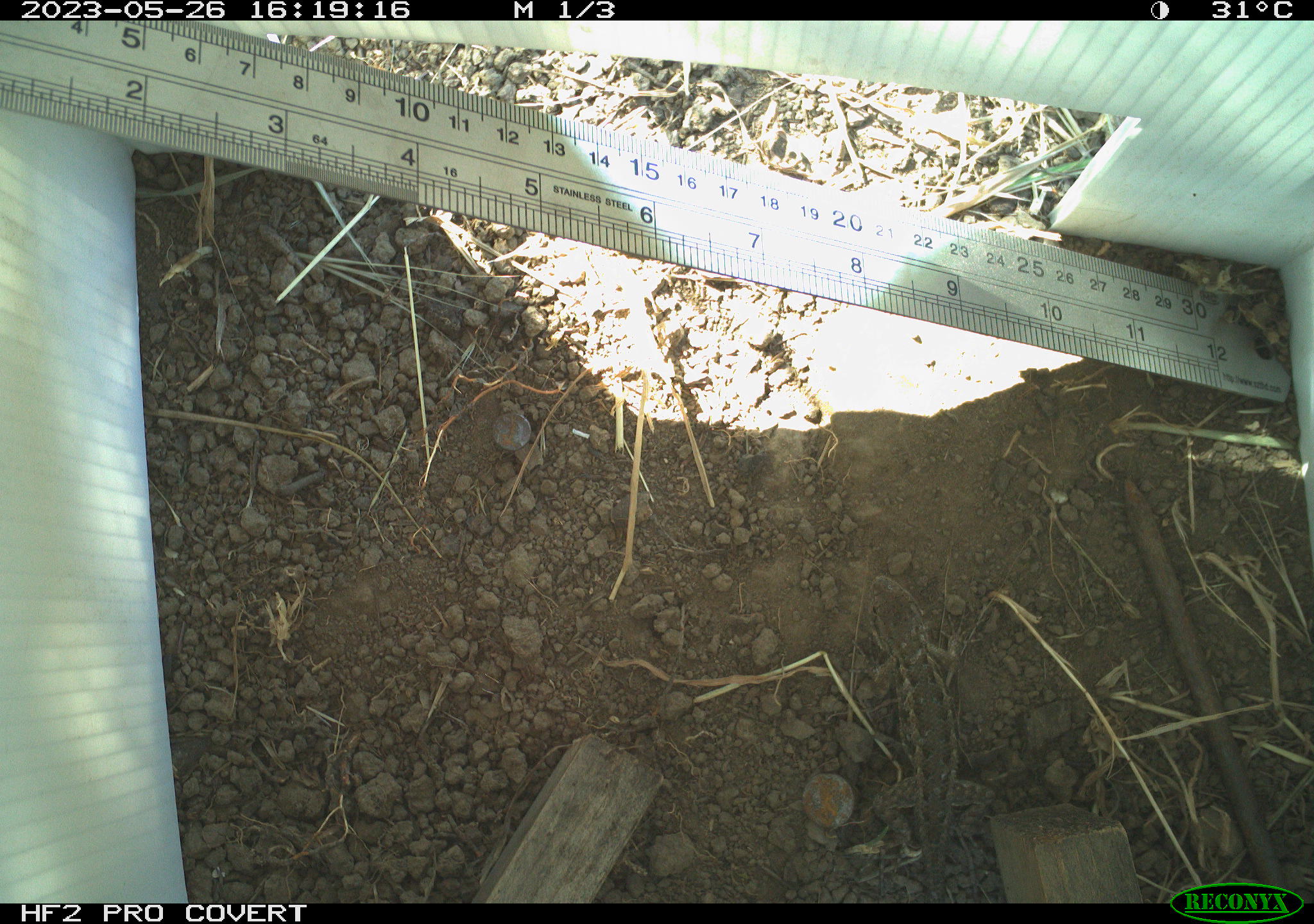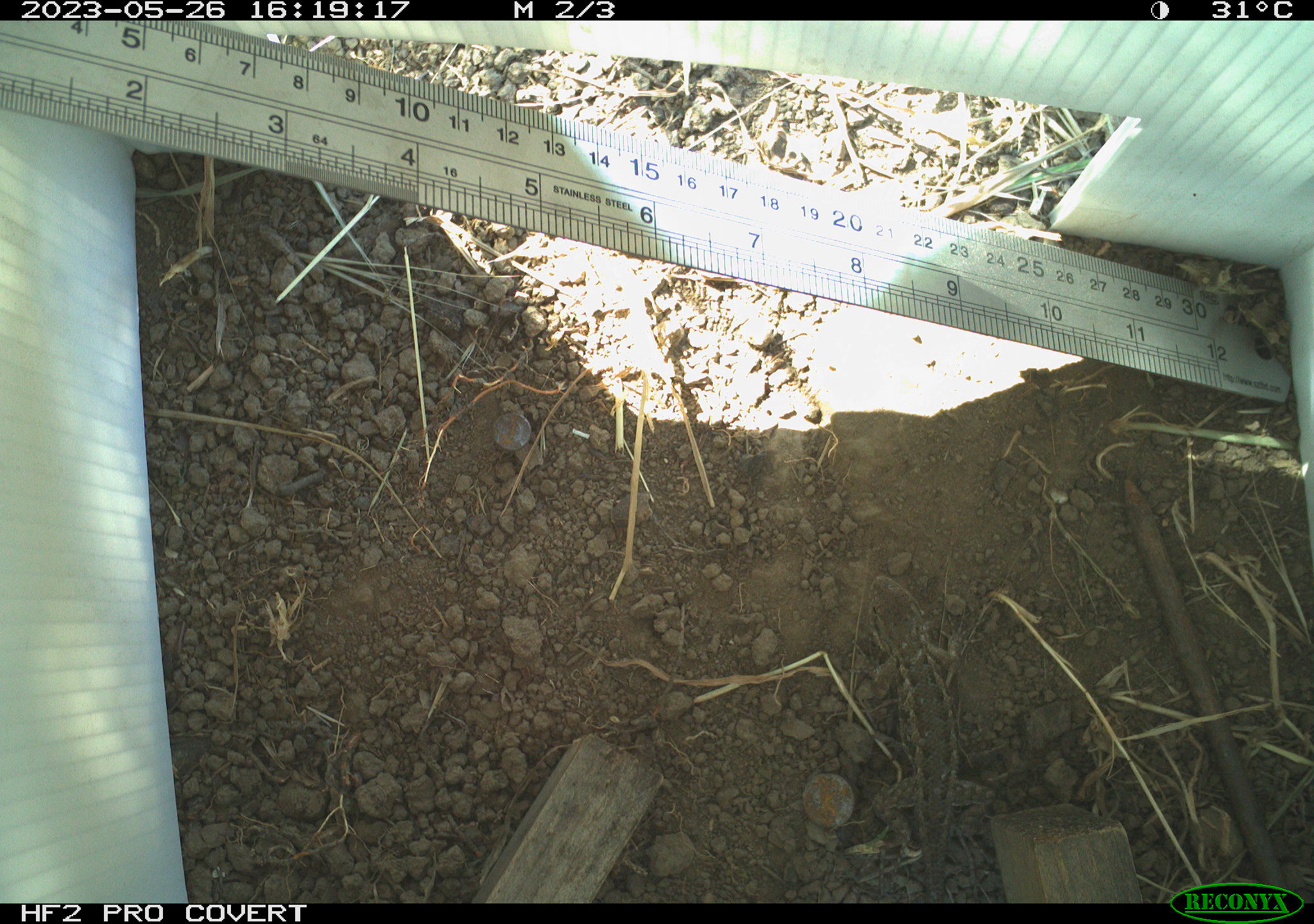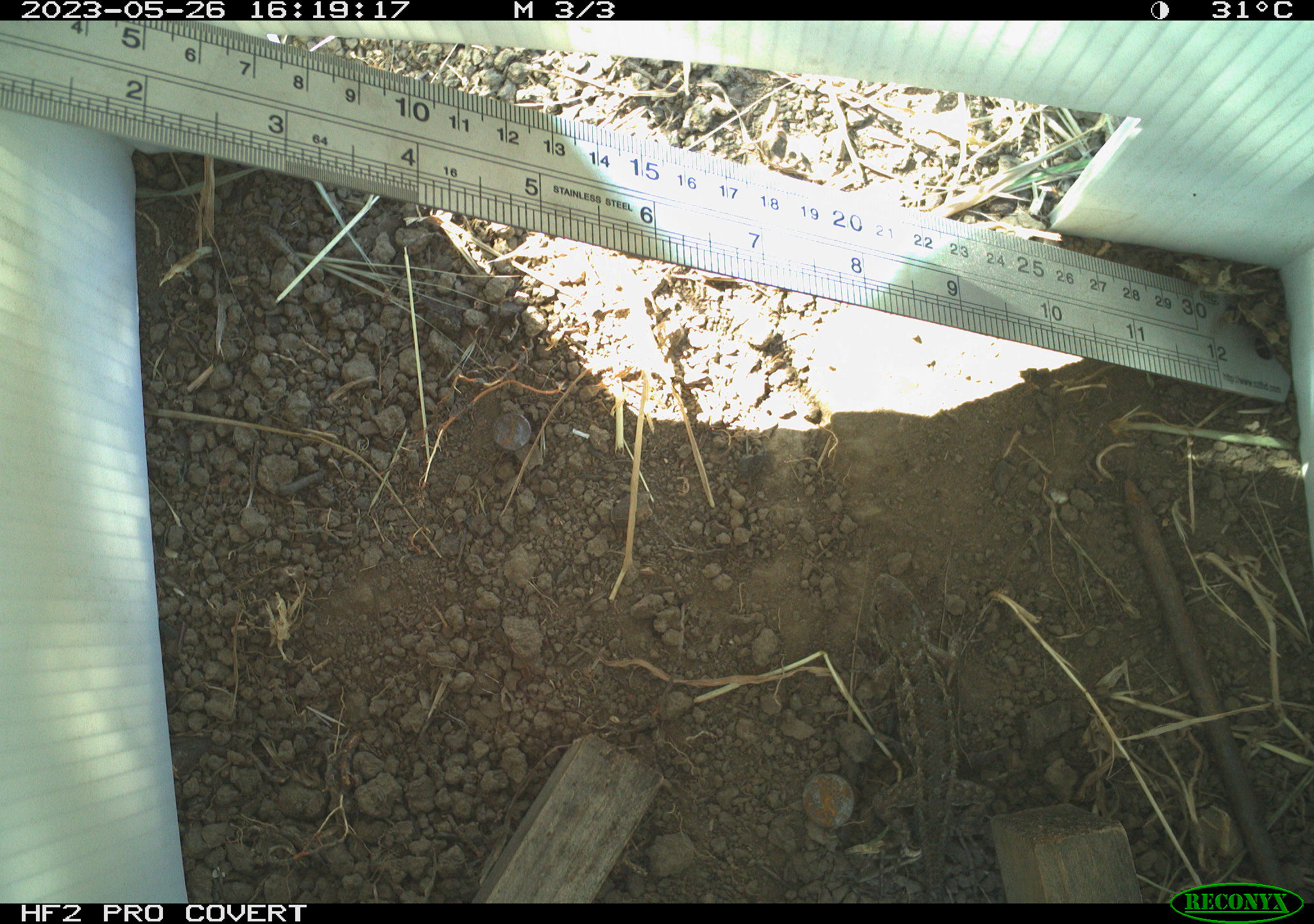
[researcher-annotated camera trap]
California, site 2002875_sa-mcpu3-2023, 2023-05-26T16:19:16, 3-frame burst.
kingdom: Animalia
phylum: Chordata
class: Reptilia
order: Squamata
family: Phrynosomatidae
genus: Sceloporus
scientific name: Sceloporus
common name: spiny lizards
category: sceloporus species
Sceloporus species (spiny lizards) (Sceloporus).